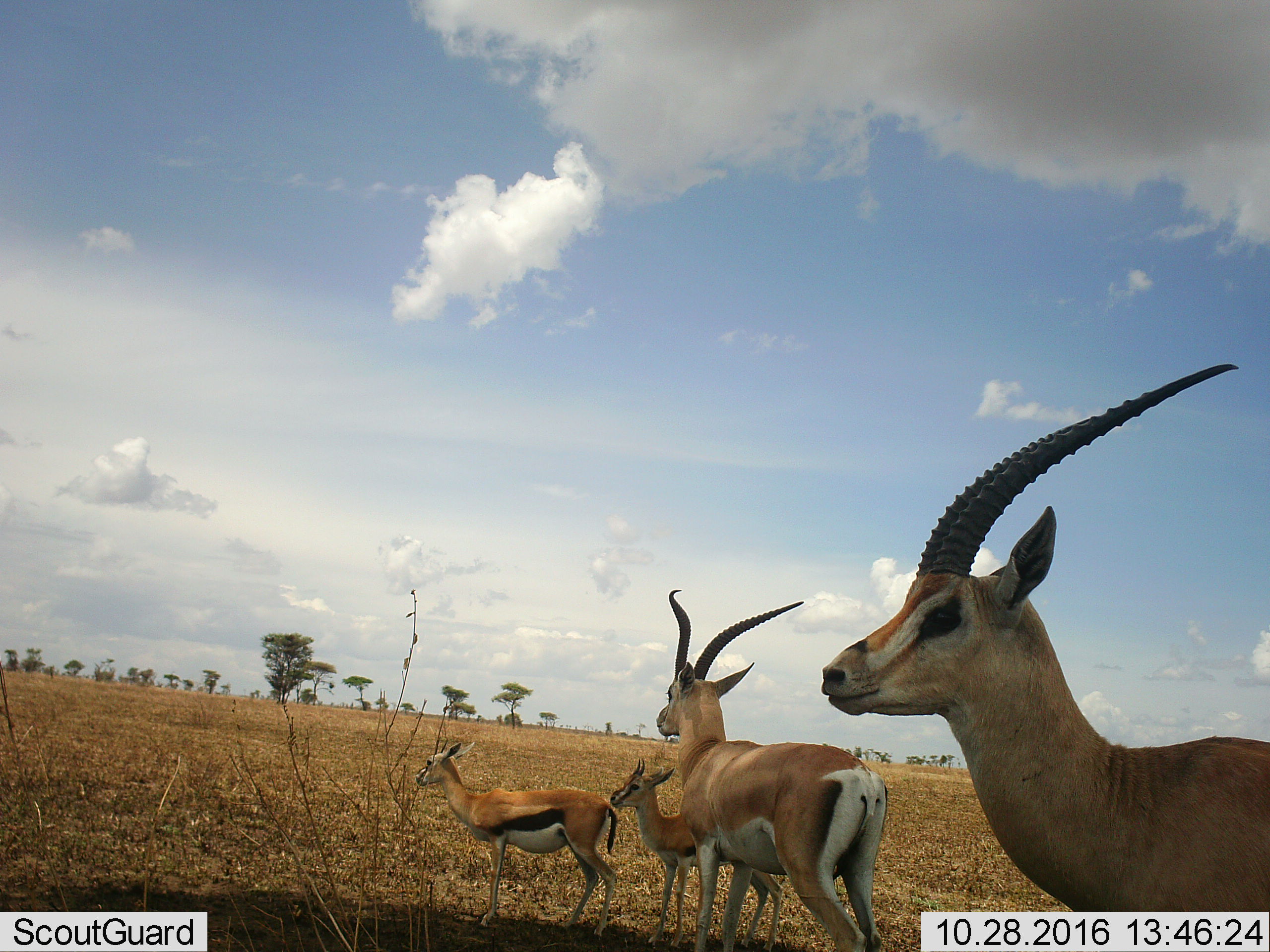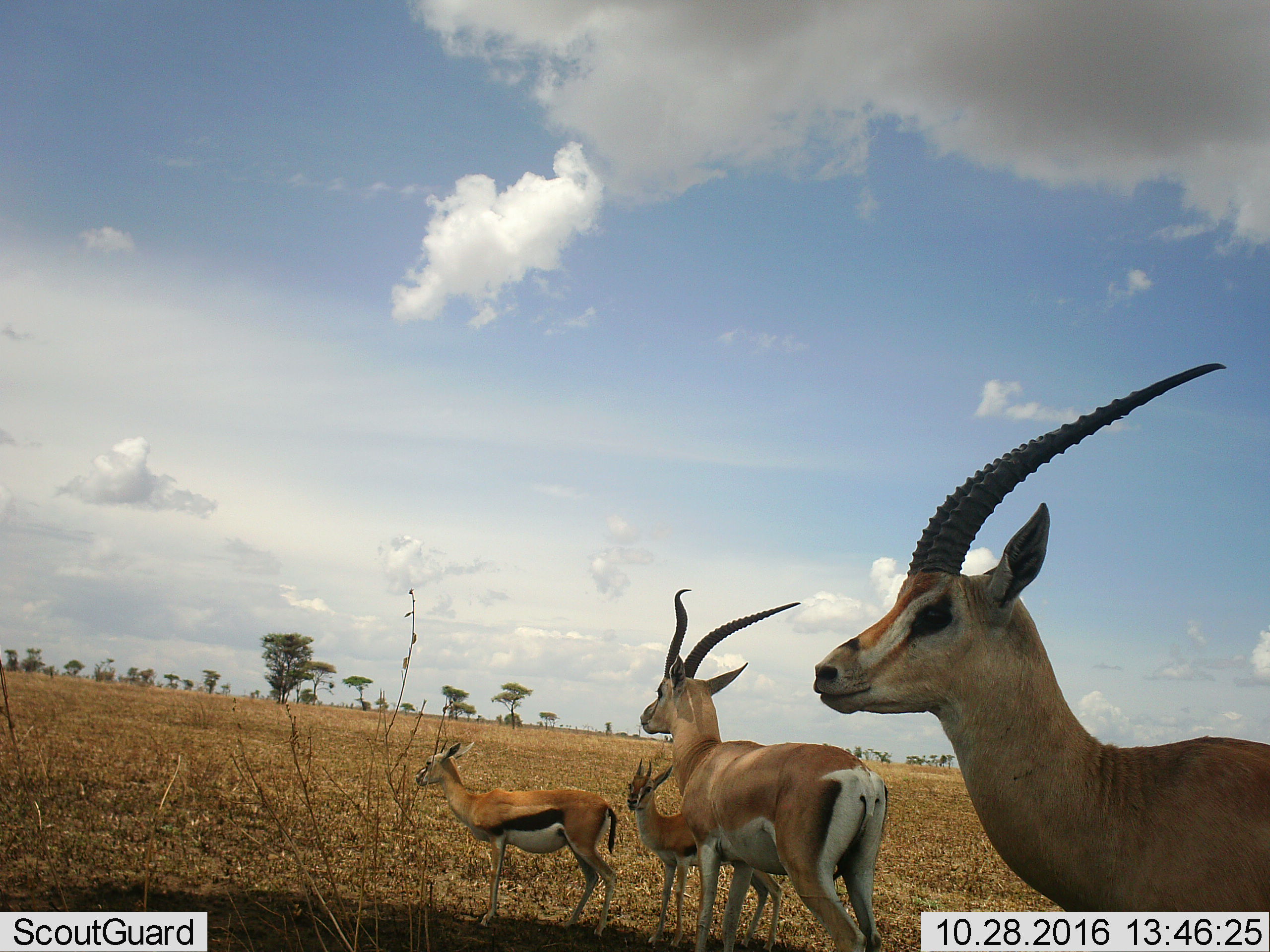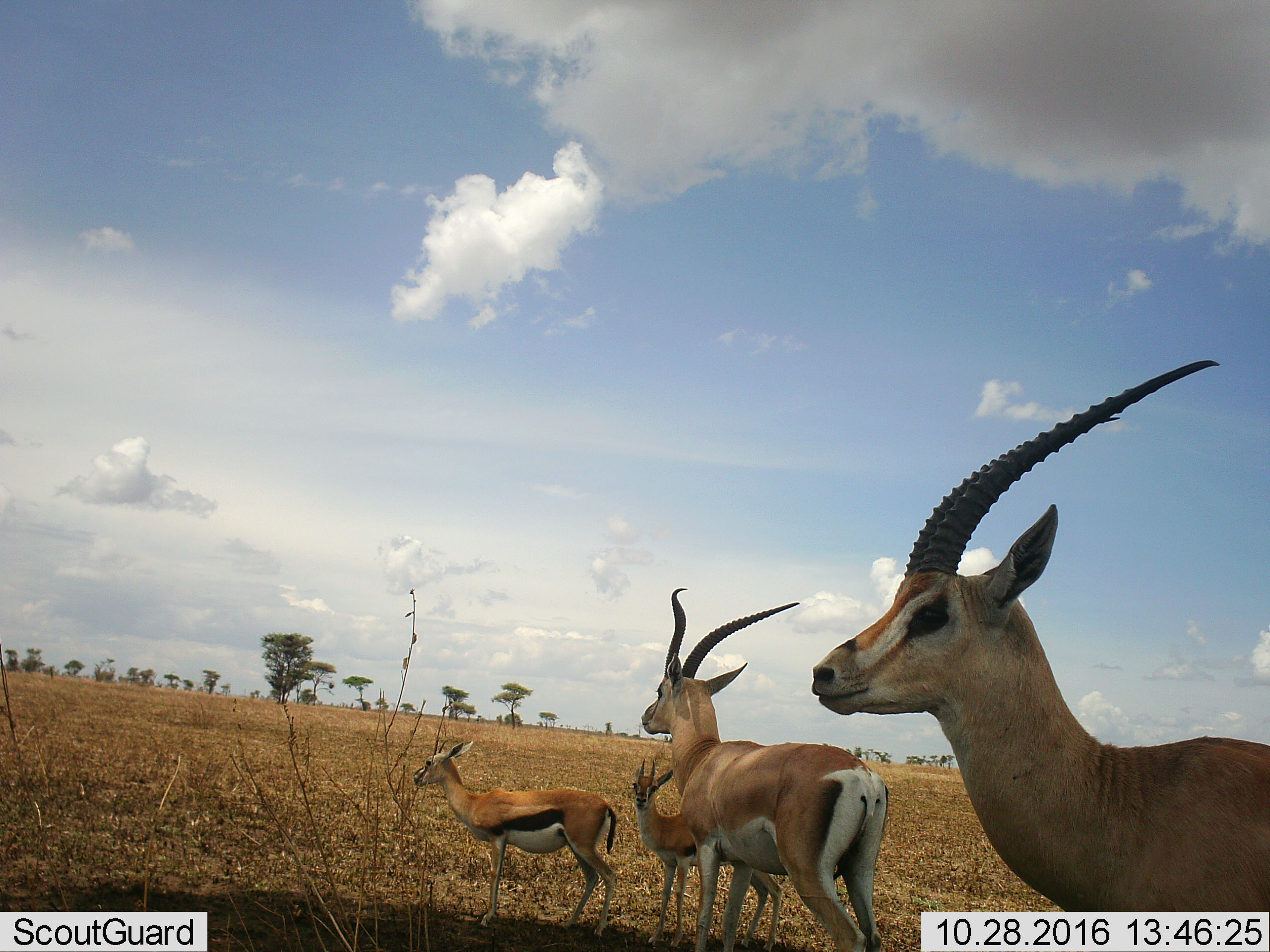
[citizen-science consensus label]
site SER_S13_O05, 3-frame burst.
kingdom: Animalia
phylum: Chordata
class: Mammalia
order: Artiodactyla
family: Bovidae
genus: Eudorcas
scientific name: Eudorcas thomsonii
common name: thomson's gazelle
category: gazellethomsons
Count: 4.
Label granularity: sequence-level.